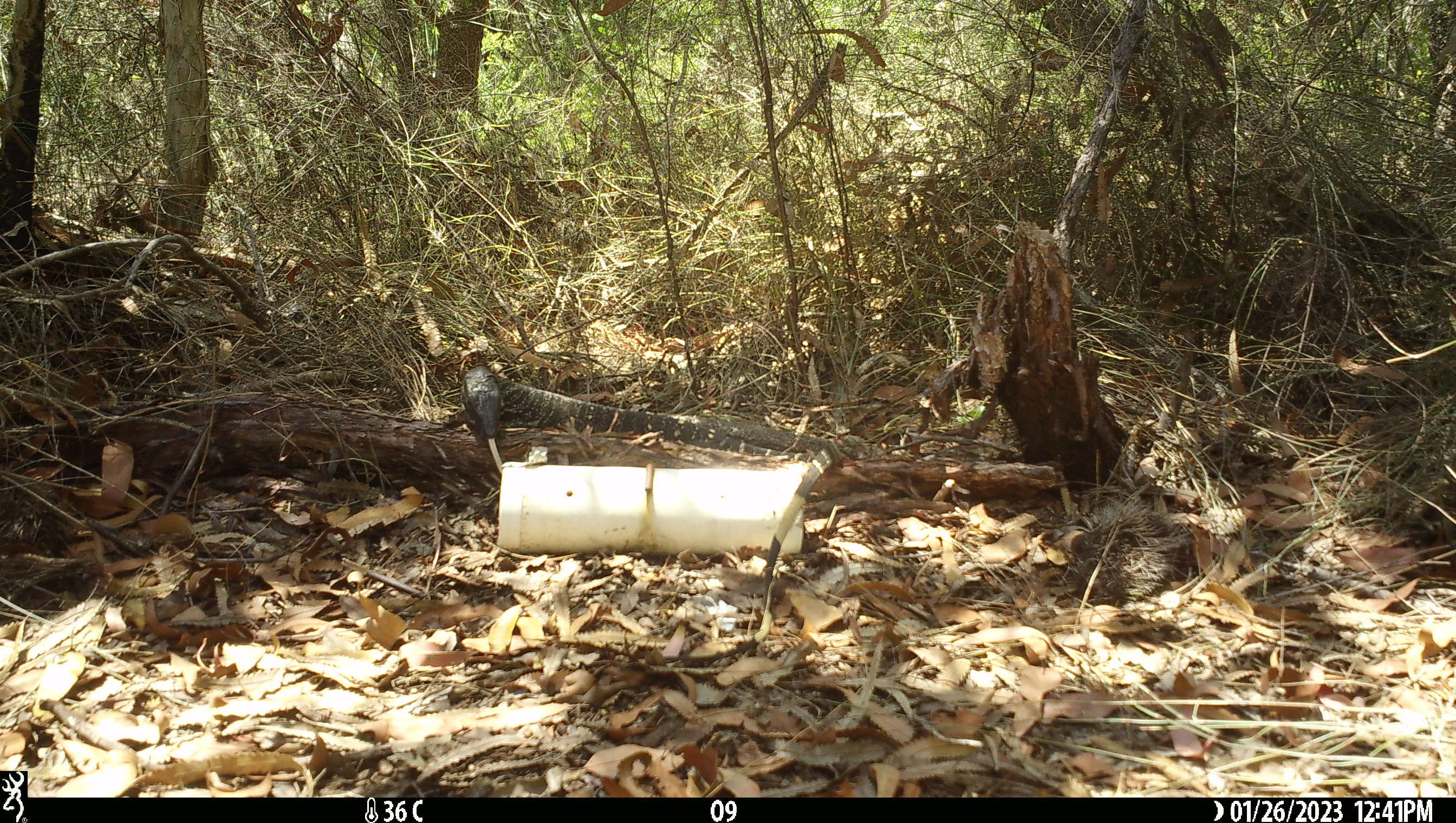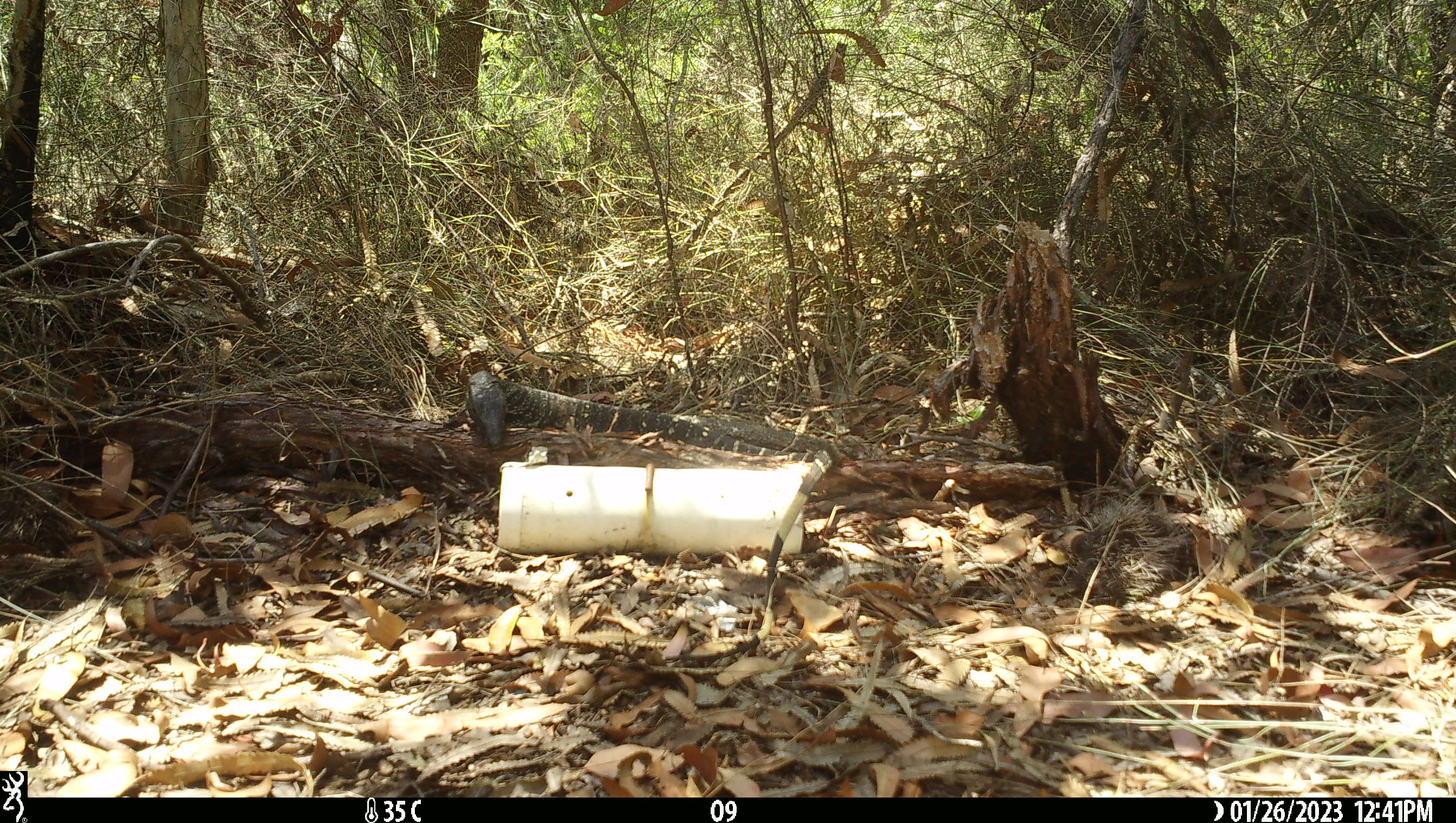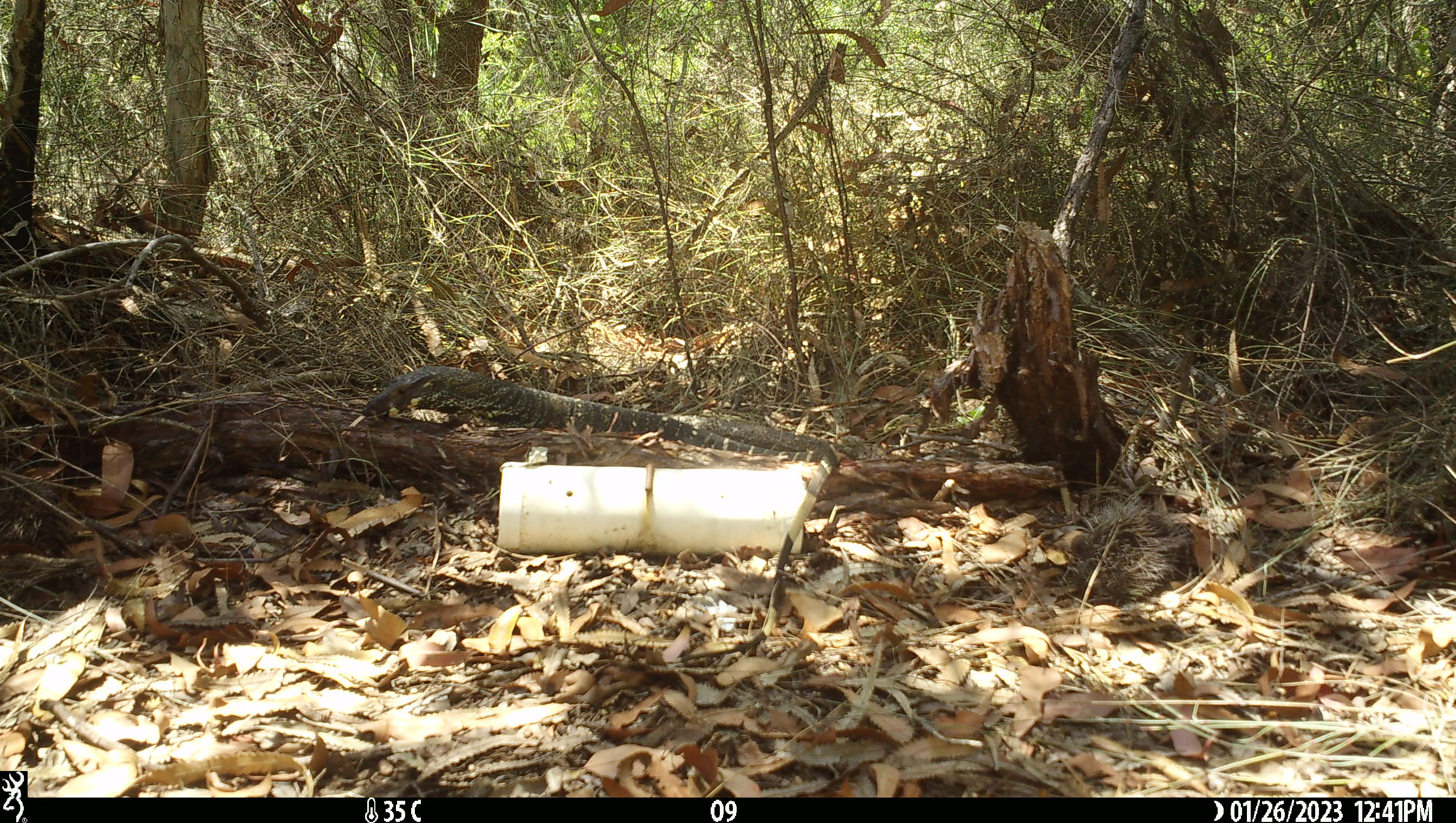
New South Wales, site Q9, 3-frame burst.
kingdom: Animalia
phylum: Chordata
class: Reptilia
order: Squamata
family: Varanidae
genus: Varanus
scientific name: Varanus varius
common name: lace monitor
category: goanna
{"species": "goanna (lace monitor) (Varanus varius)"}